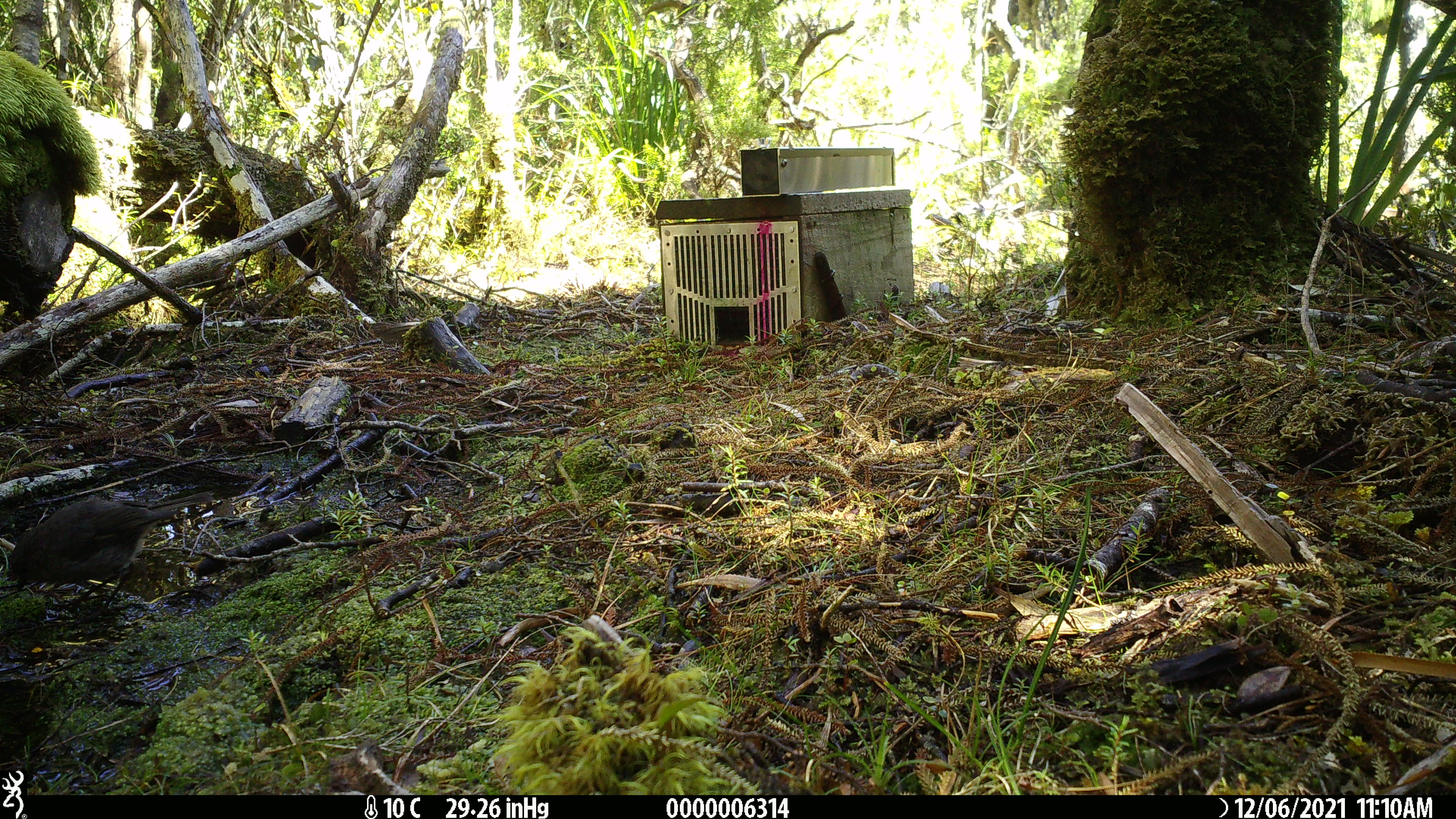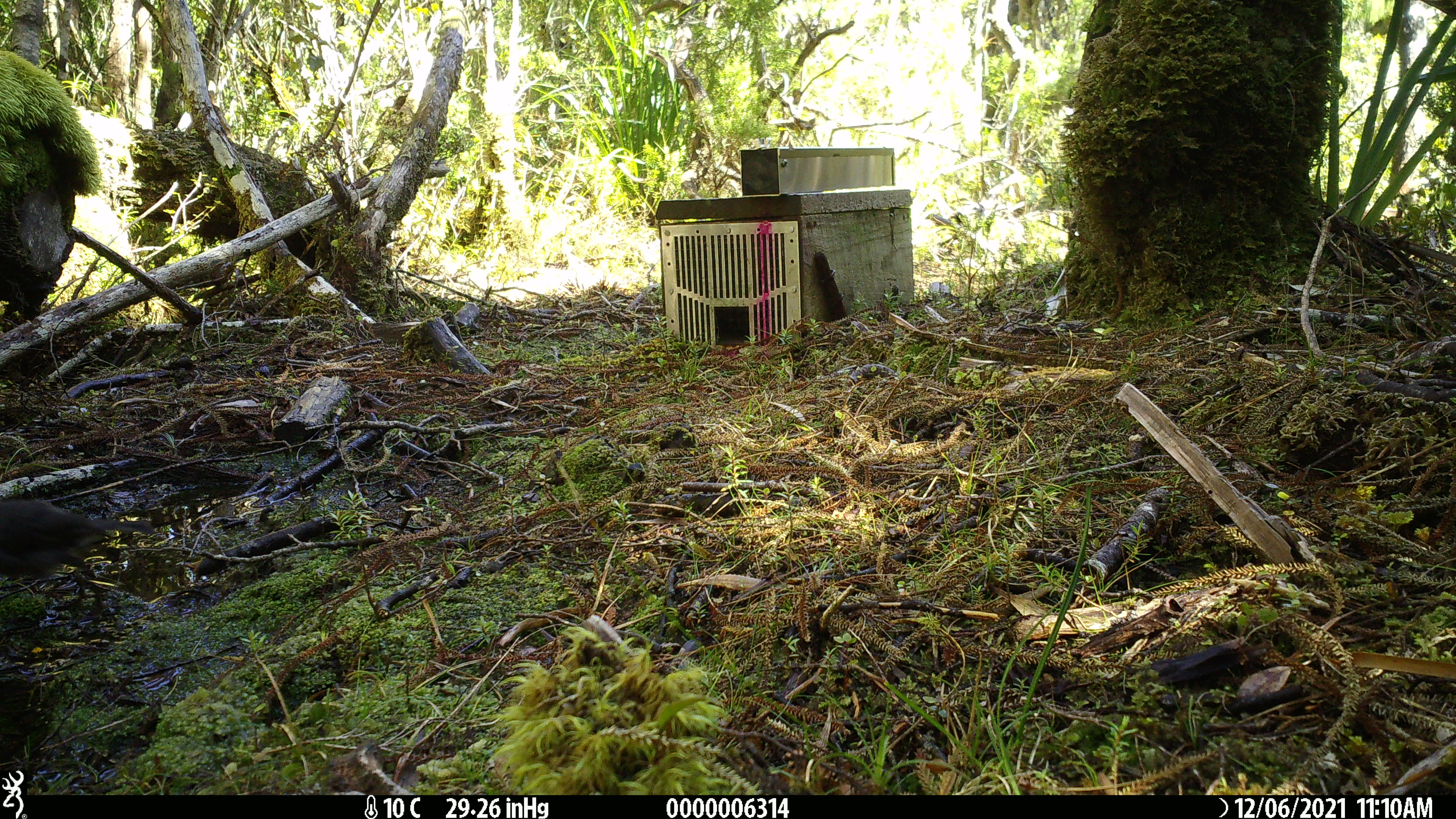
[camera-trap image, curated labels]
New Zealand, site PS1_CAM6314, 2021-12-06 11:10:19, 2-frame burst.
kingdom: Animalia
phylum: Chordata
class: Aves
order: Passeriformes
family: Petroicidae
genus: Petroica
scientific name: Petroica australis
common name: new zealand robin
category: robin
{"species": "robin (new zealand robin) (Petroica australis)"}